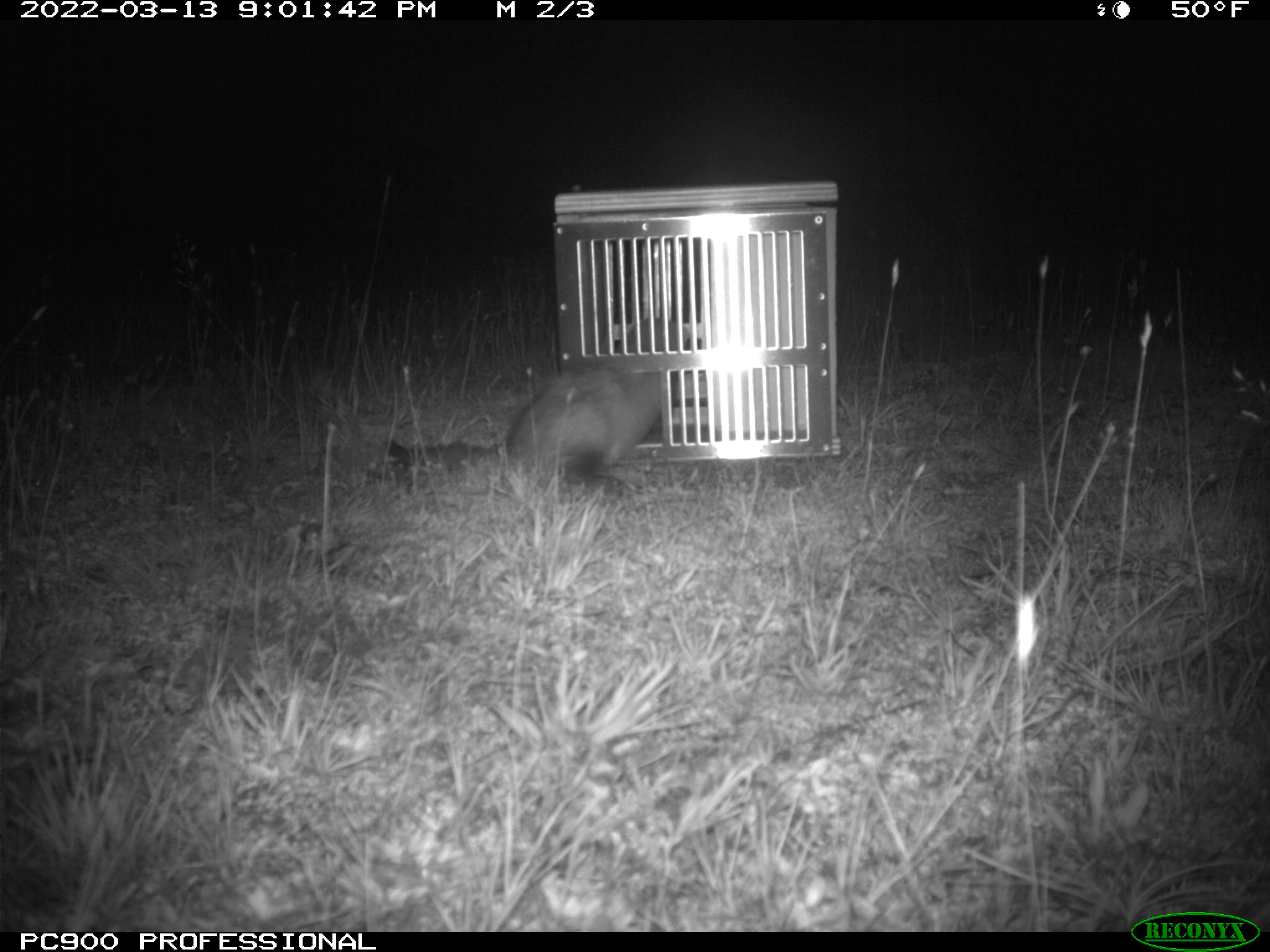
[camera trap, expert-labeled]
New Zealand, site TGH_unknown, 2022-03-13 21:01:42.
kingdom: Animalia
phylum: Chordata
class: Mammalia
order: Carnivora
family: Mustelidae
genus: Mustela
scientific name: Mustela furo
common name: ferret